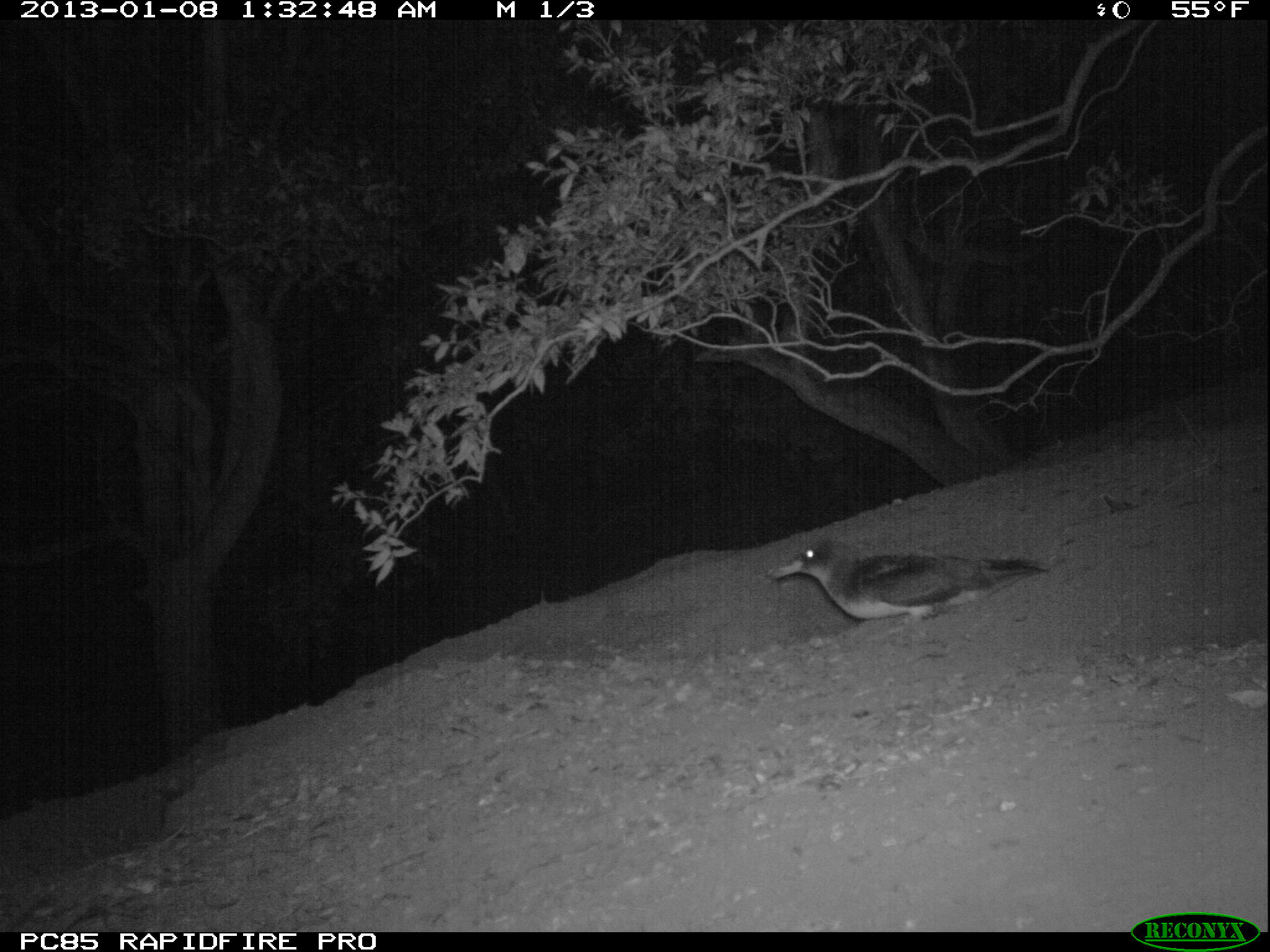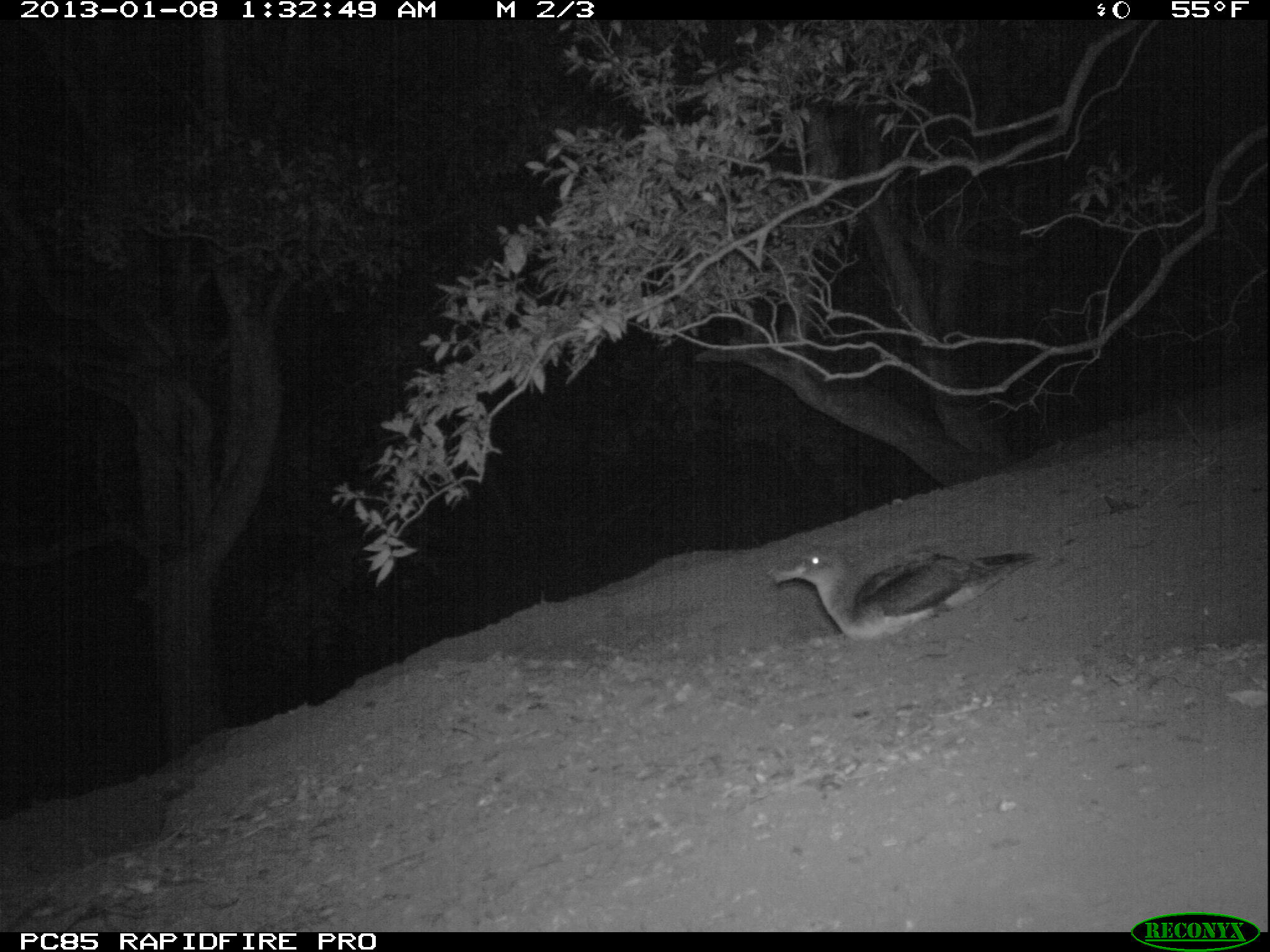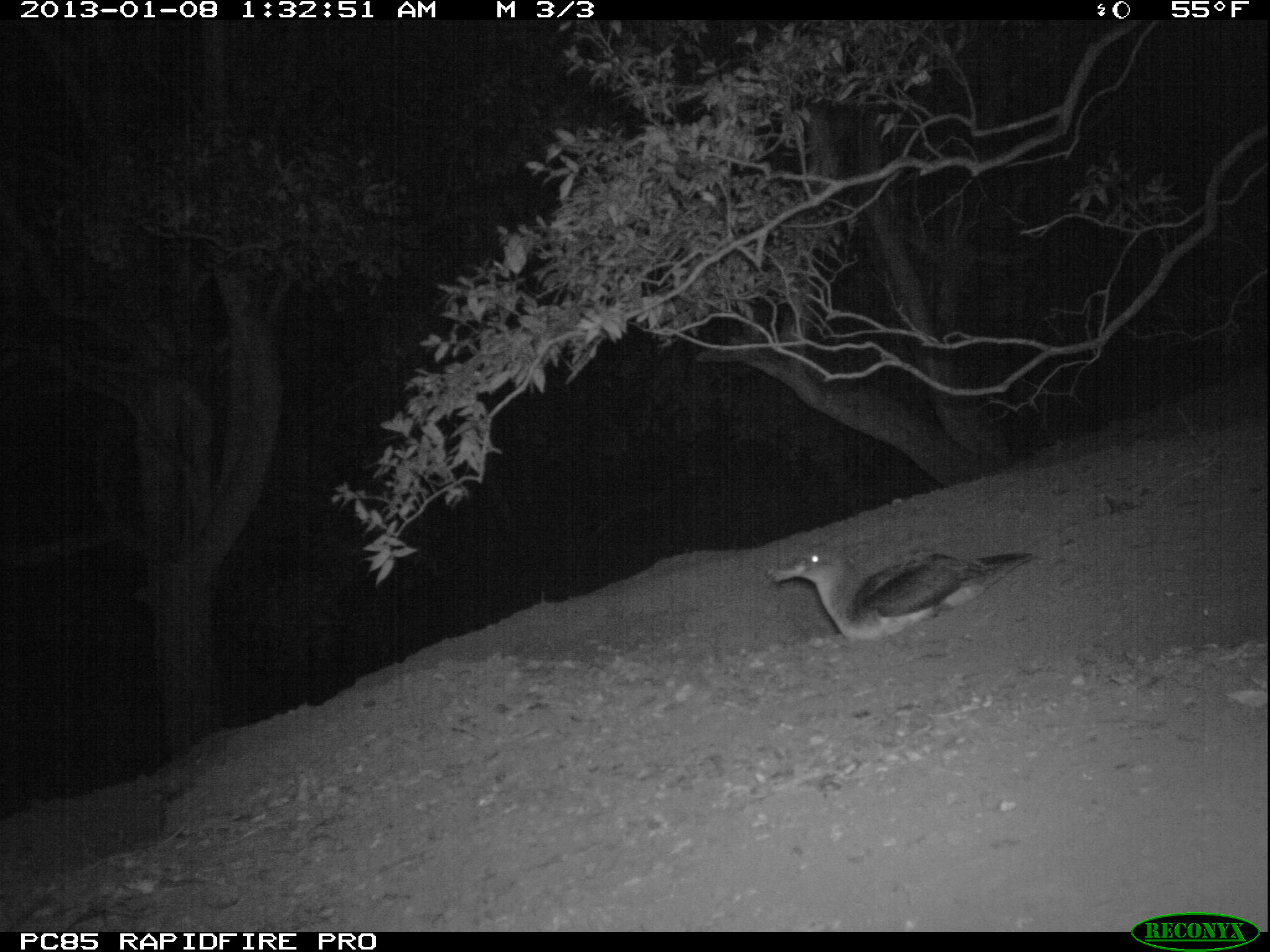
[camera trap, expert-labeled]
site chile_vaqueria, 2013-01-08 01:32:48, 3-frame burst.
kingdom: Animalia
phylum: Chordata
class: Aves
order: Procellariiformes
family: Procellariidae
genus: Calonectris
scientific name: Calonectris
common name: shearwater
Shearwater (Calonectris).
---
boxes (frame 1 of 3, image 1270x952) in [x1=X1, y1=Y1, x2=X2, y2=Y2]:
shearwater: [x1=765, y1=536, x2=1047, y2=640]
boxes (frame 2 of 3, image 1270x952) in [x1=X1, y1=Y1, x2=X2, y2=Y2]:
shearwater: [x1=769, y1=545, x2=1041, y2=645]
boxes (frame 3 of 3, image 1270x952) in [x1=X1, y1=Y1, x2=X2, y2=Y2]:
shearwater: [x1=764, y1=542, x2=1040, y2=647]